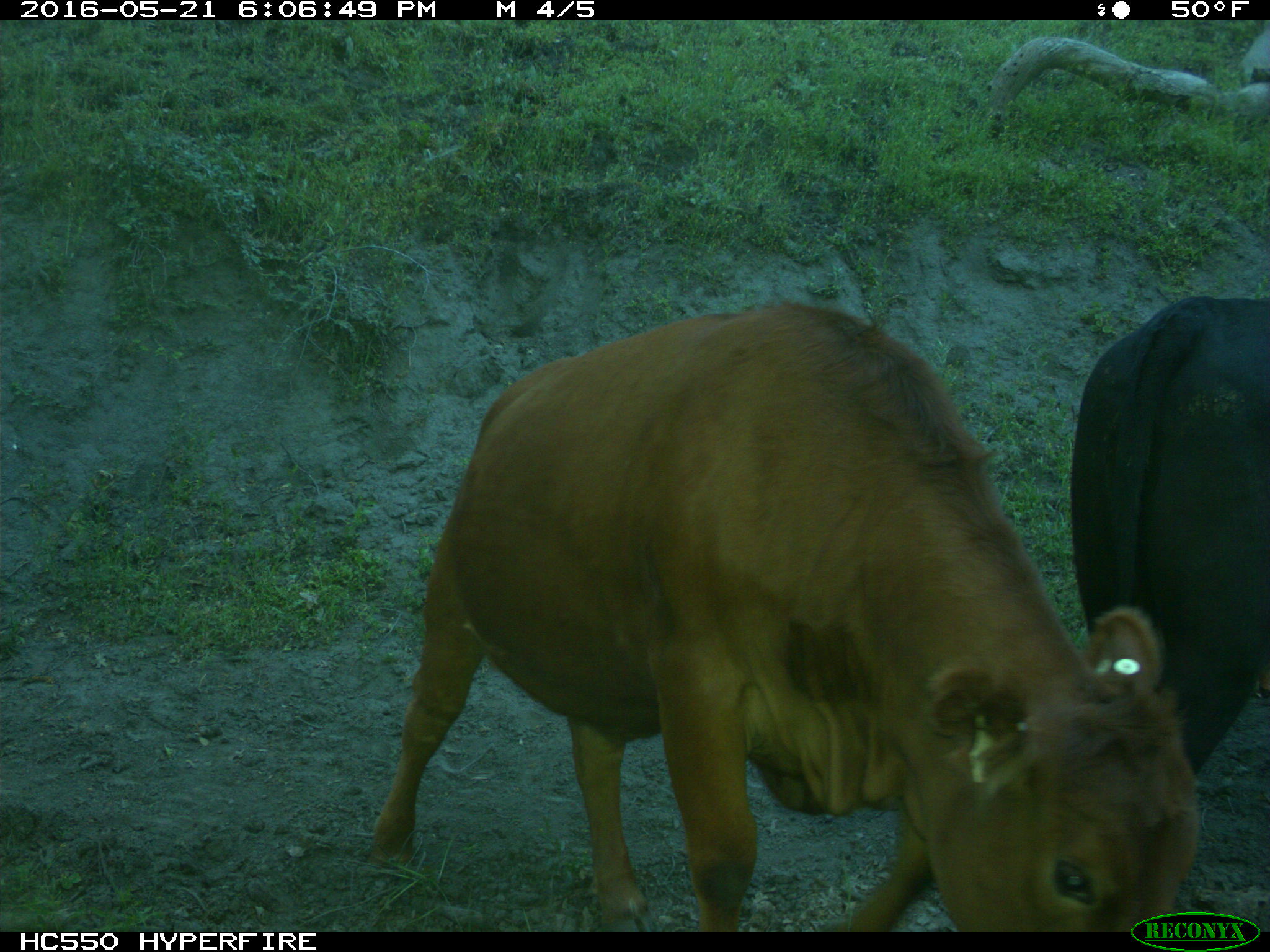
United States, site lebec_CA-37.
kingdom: Animalia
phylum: Chordata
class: Mammalia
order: Artiodactyla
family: Bovidae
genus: Bos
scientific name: Bos taurus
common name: domestic cow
Bos taurus (domestic cow).